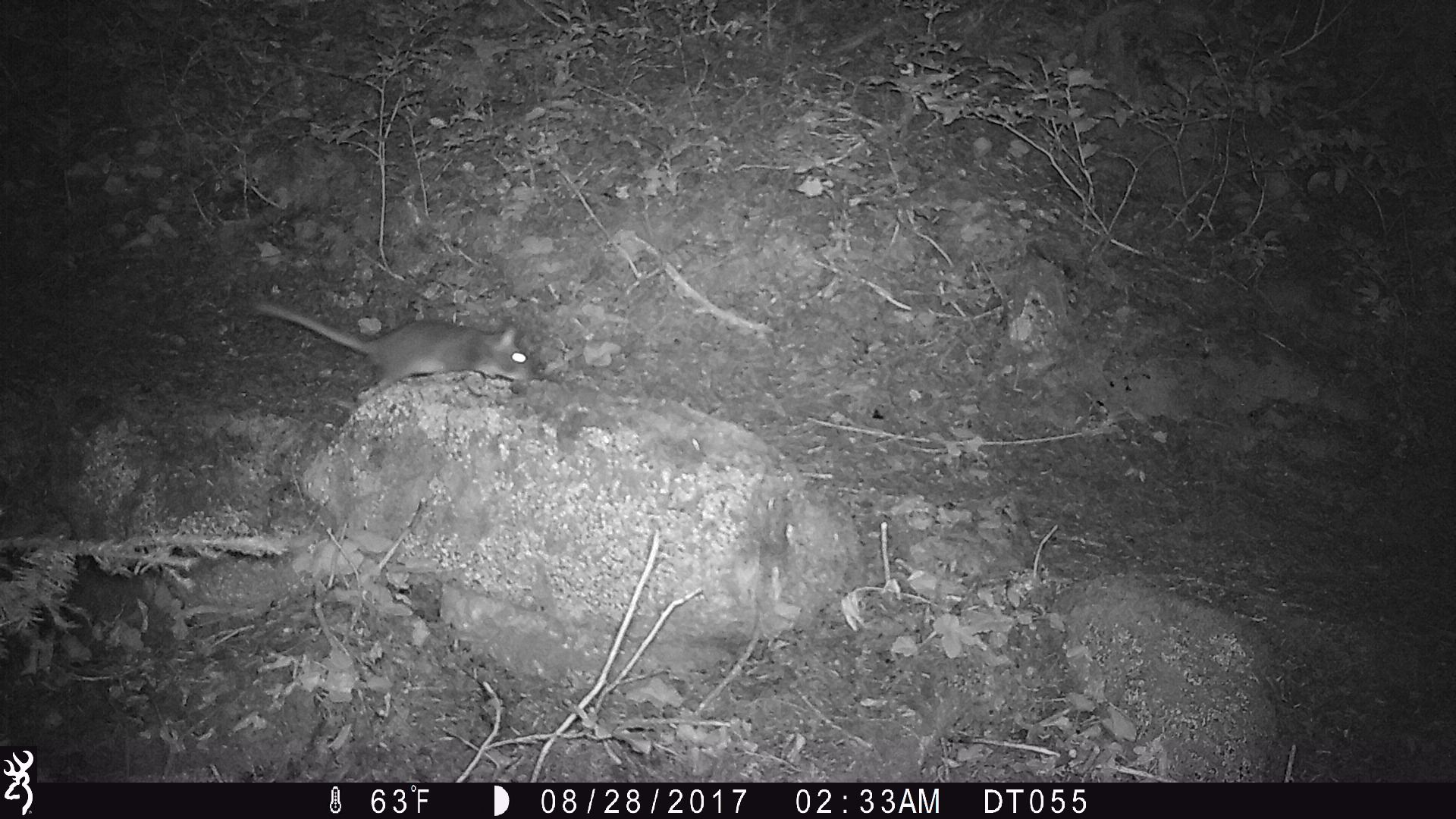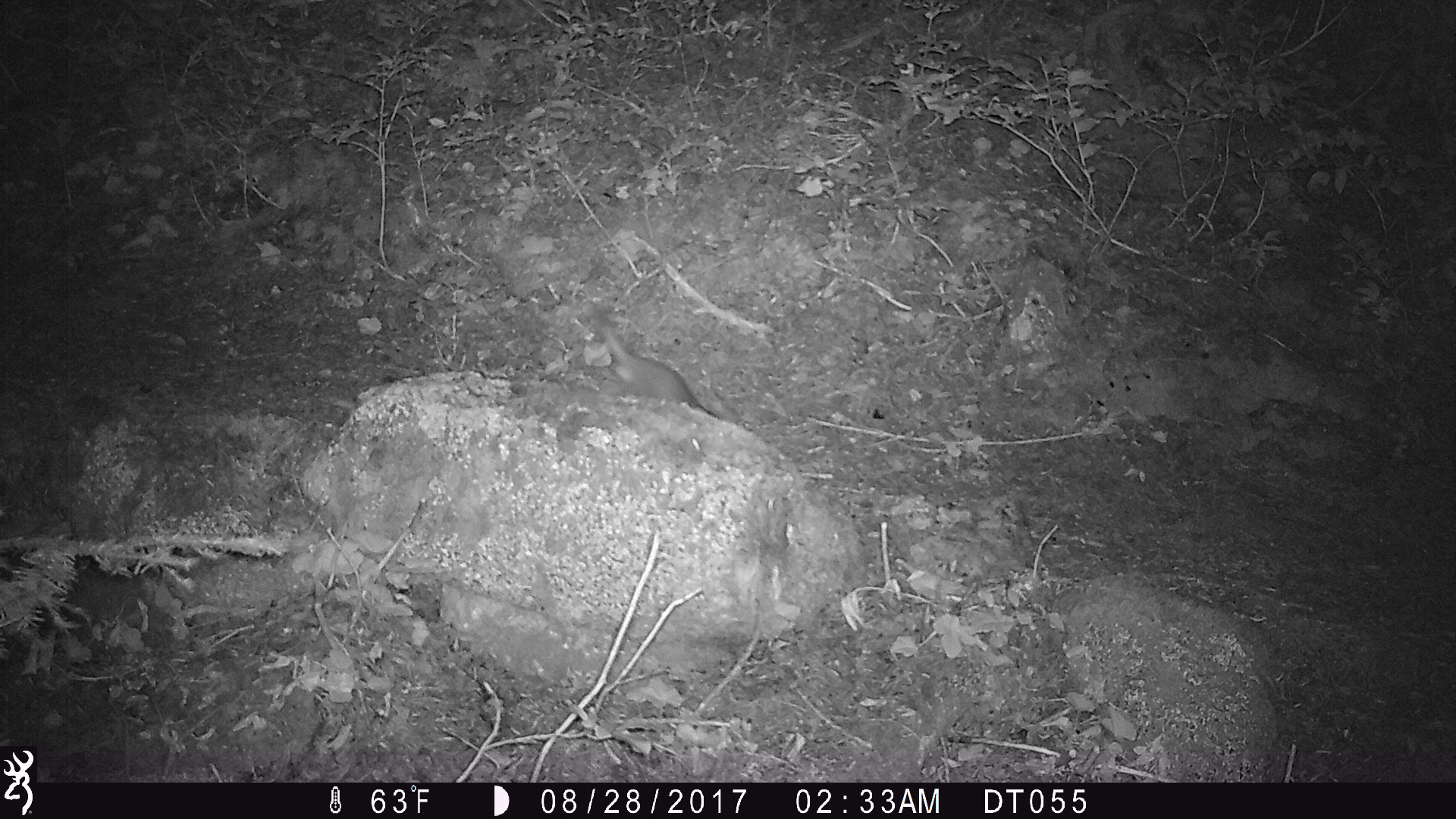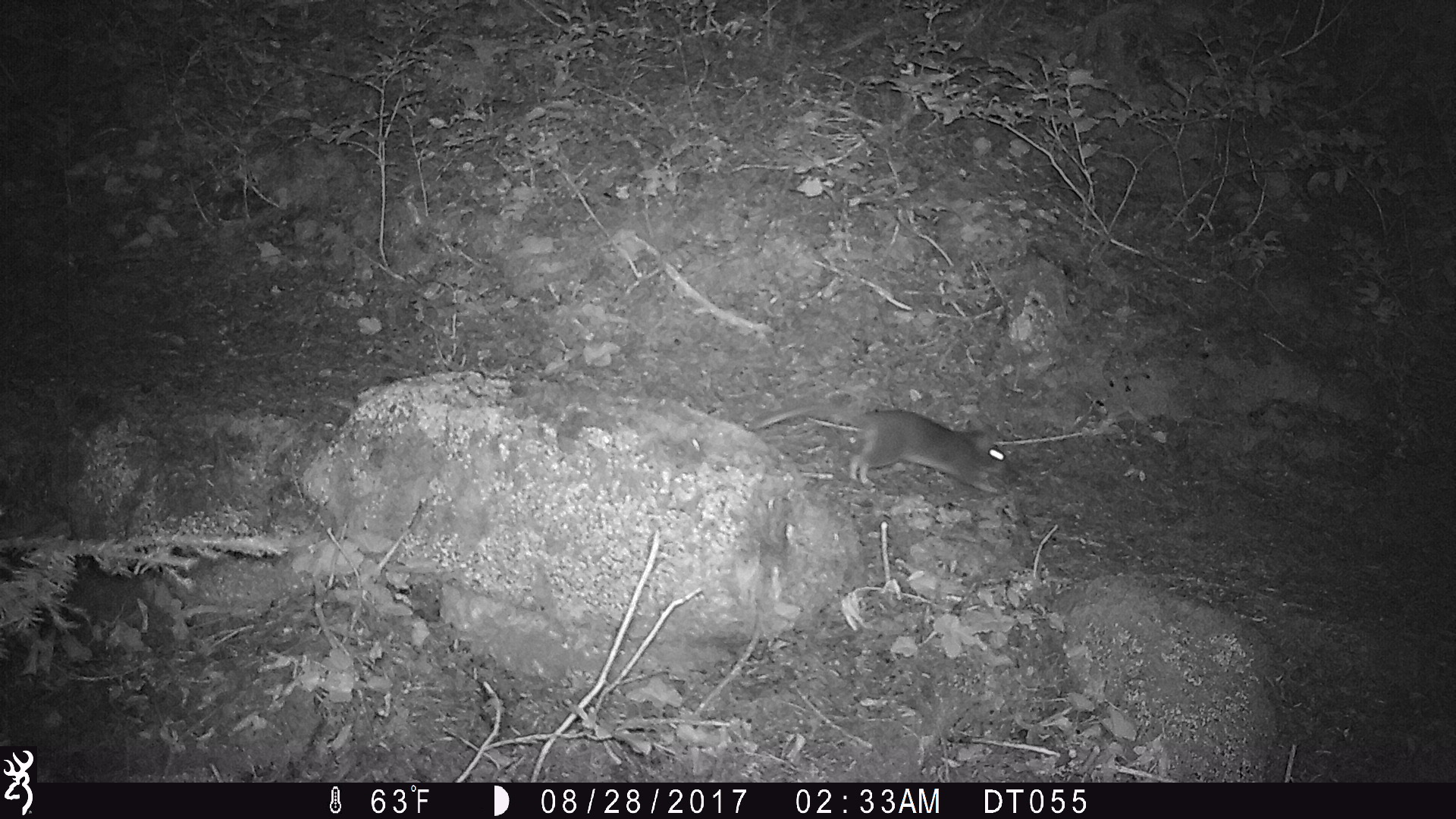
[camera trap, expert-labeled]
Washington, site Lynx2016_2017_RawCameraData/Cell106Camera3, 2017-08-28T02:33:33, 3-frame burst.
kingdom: Animalia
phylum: Chordata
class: Mammalia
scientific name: Mammalia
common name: small mammal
Small mammal (Mammalia). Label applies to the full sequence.